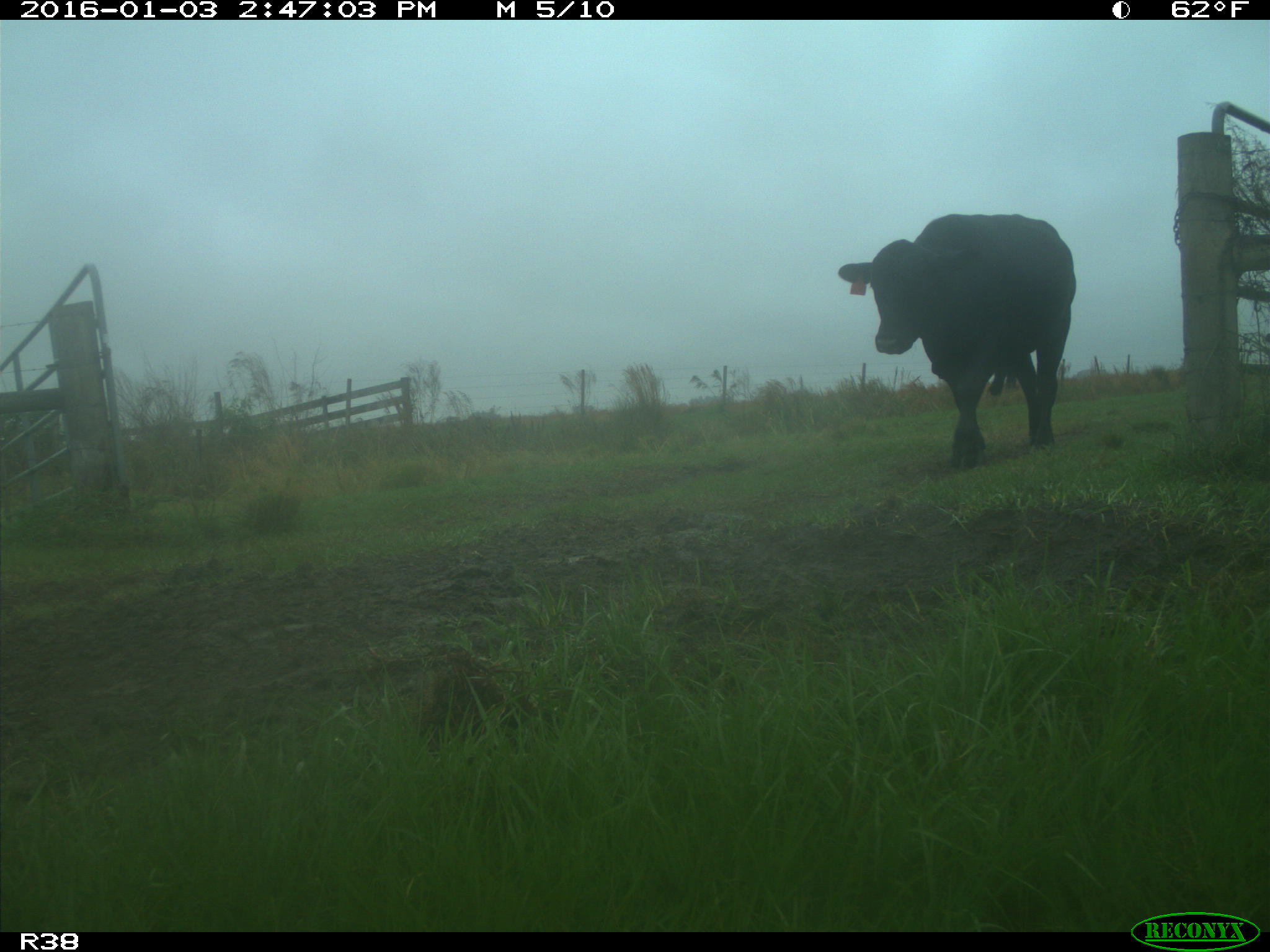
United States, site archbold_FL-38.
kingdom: Animalia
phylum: Chordata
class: Mammalia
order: Artiodactyla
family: Bovidae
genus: Bos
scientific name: Bos taurus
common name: domestic cow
Bos taurus (domestic cow).